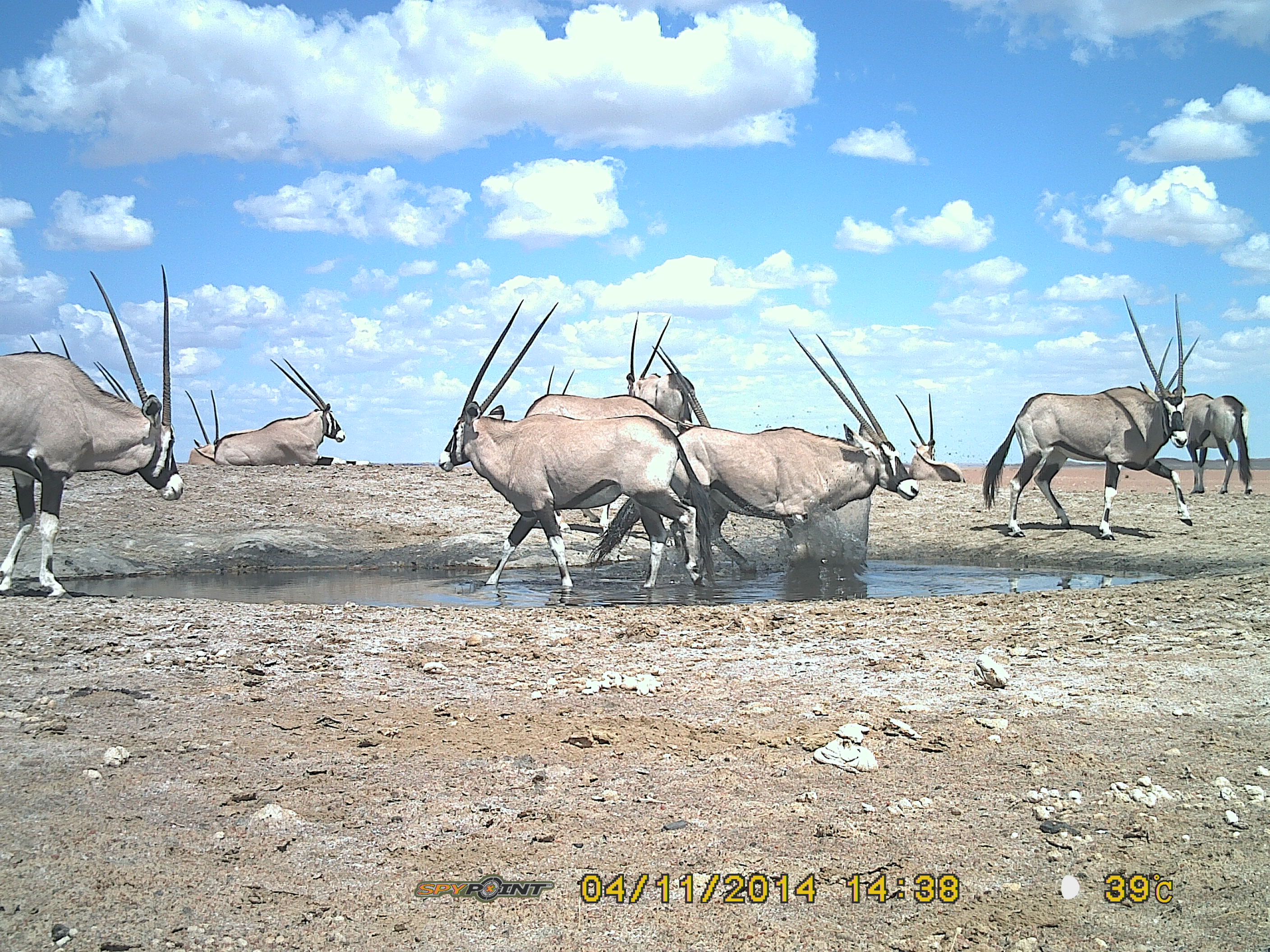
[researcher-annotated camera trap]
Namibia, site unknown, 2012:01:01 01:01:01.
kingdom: Animalia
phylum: Chordata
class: Mammalia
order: Artiodactyla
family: Bovidae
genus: Oryx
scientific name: Oryx gazella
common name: gemsbok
Oryx gazella (gemsbok).